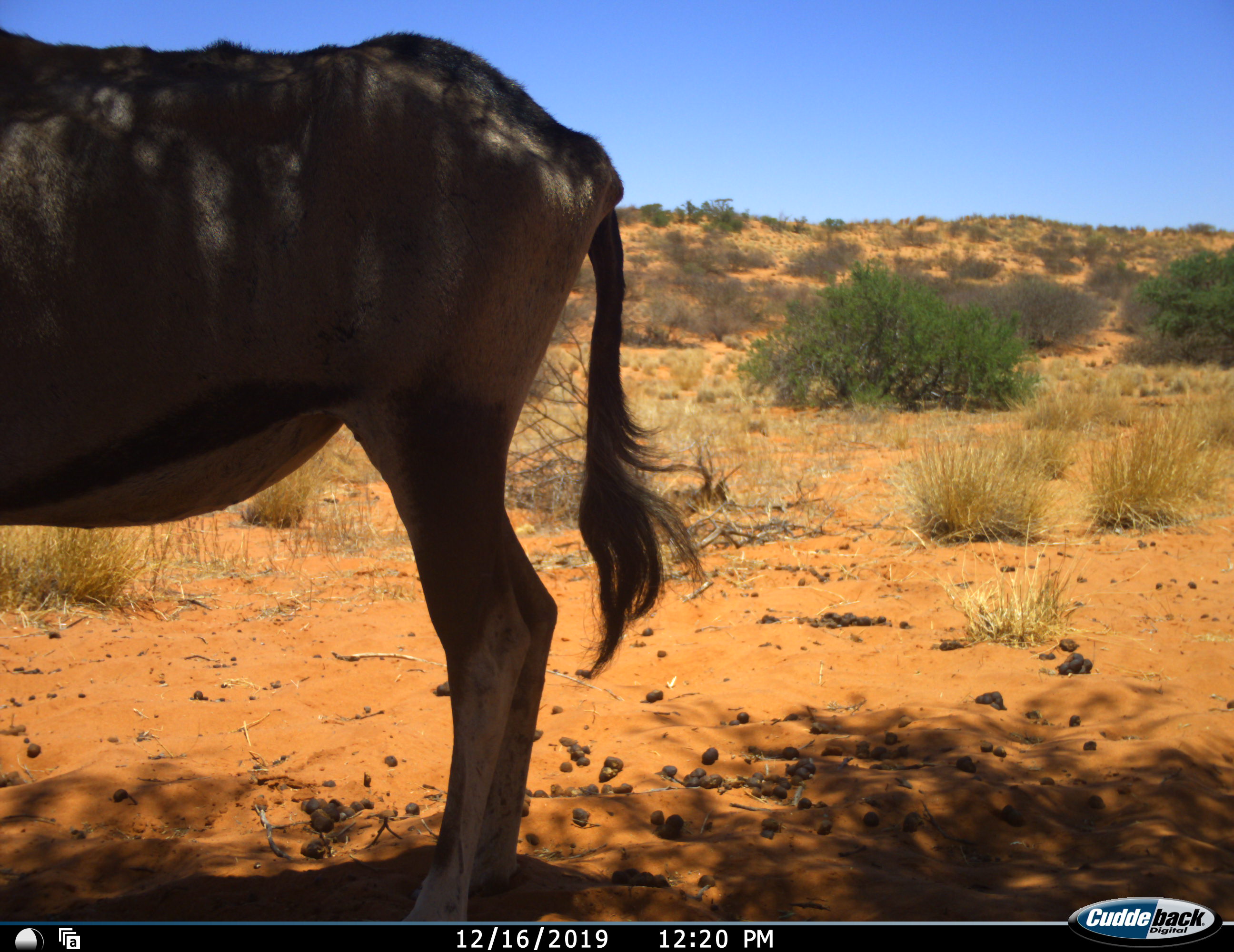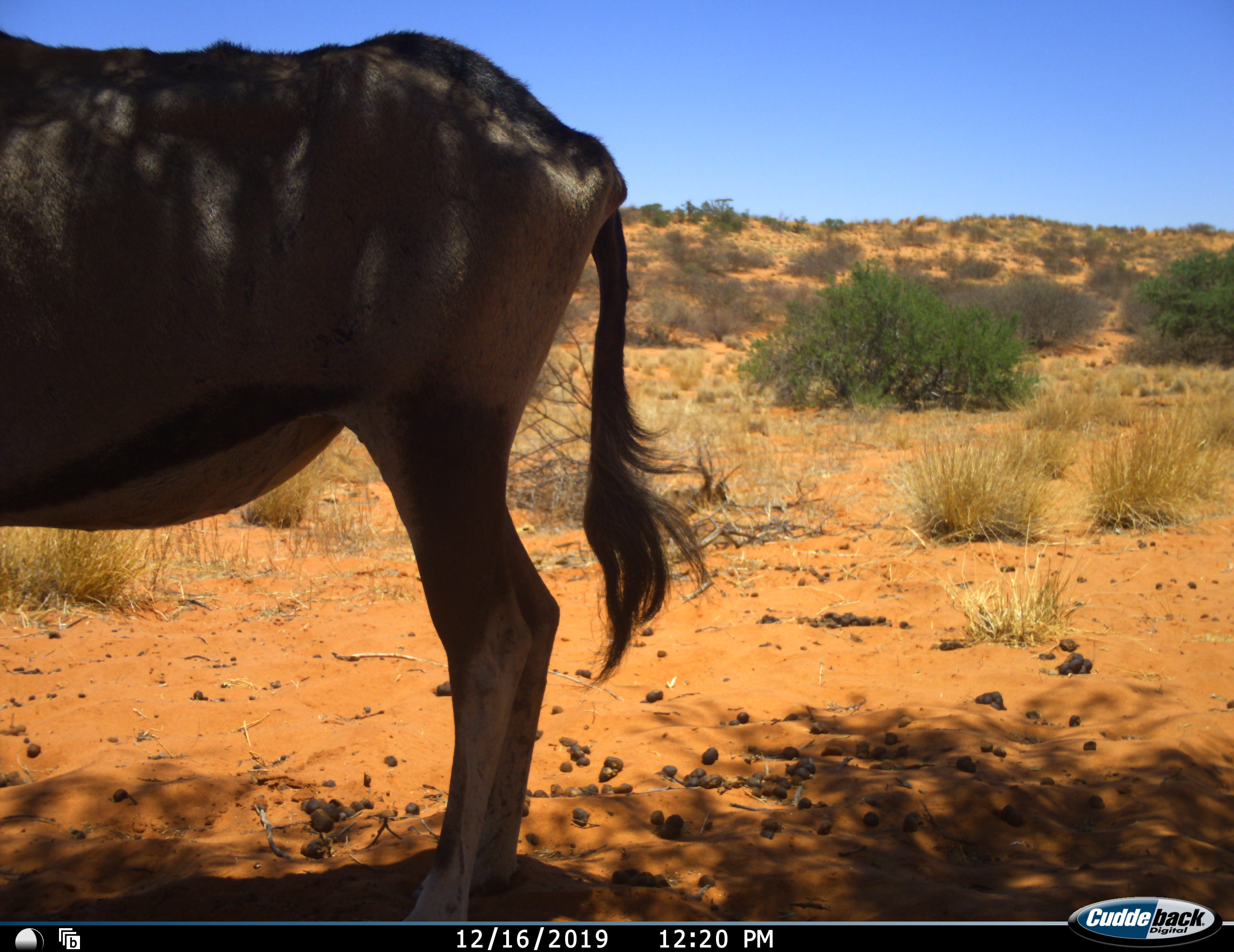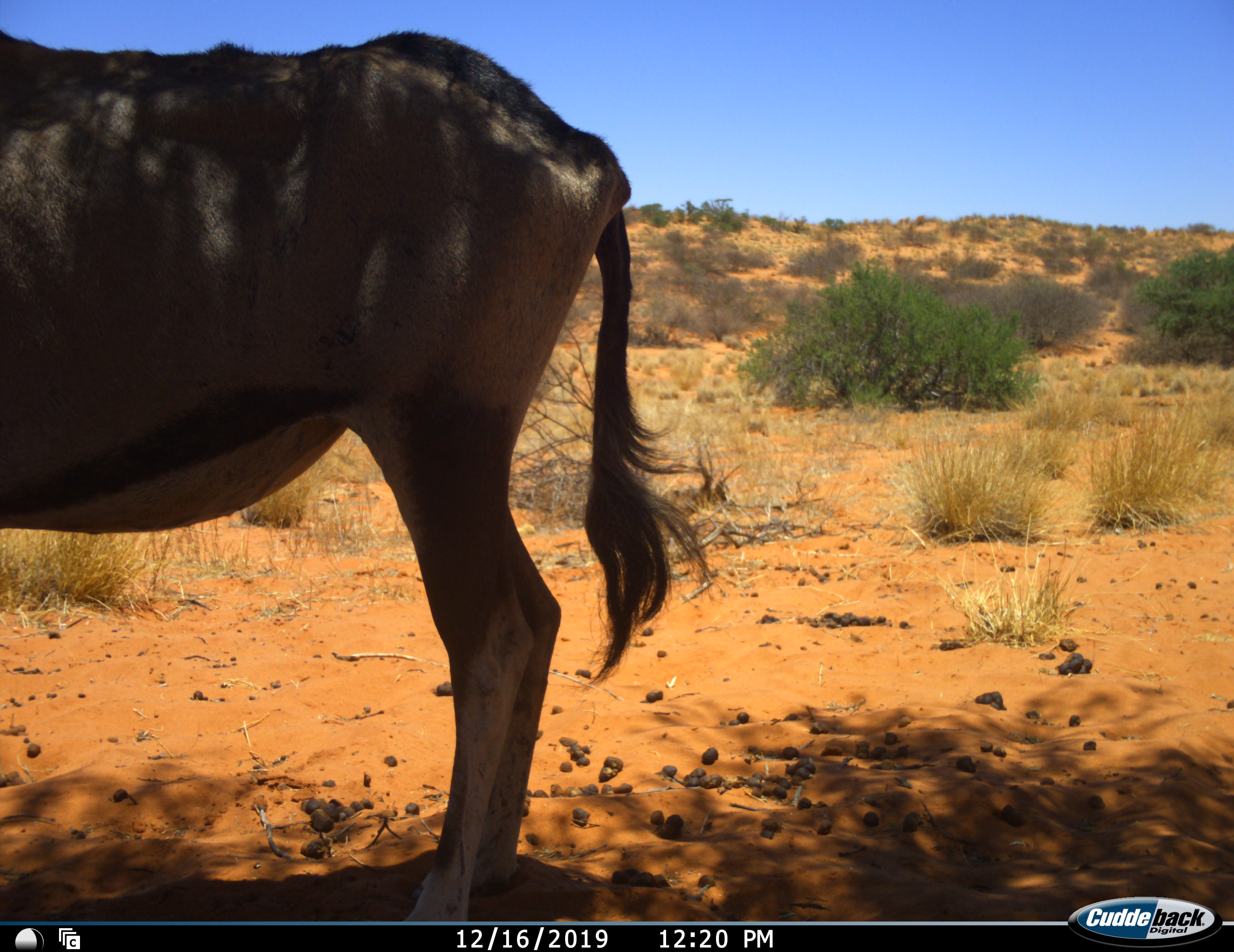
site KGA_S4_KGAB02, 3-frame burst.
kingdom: Animalia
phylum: Chordata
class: Mammalia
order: Artiodactyla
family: Bovidae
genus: Oryx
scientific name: Oryx gazella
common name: gemsbok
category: oryx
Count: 1.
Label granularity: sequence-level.